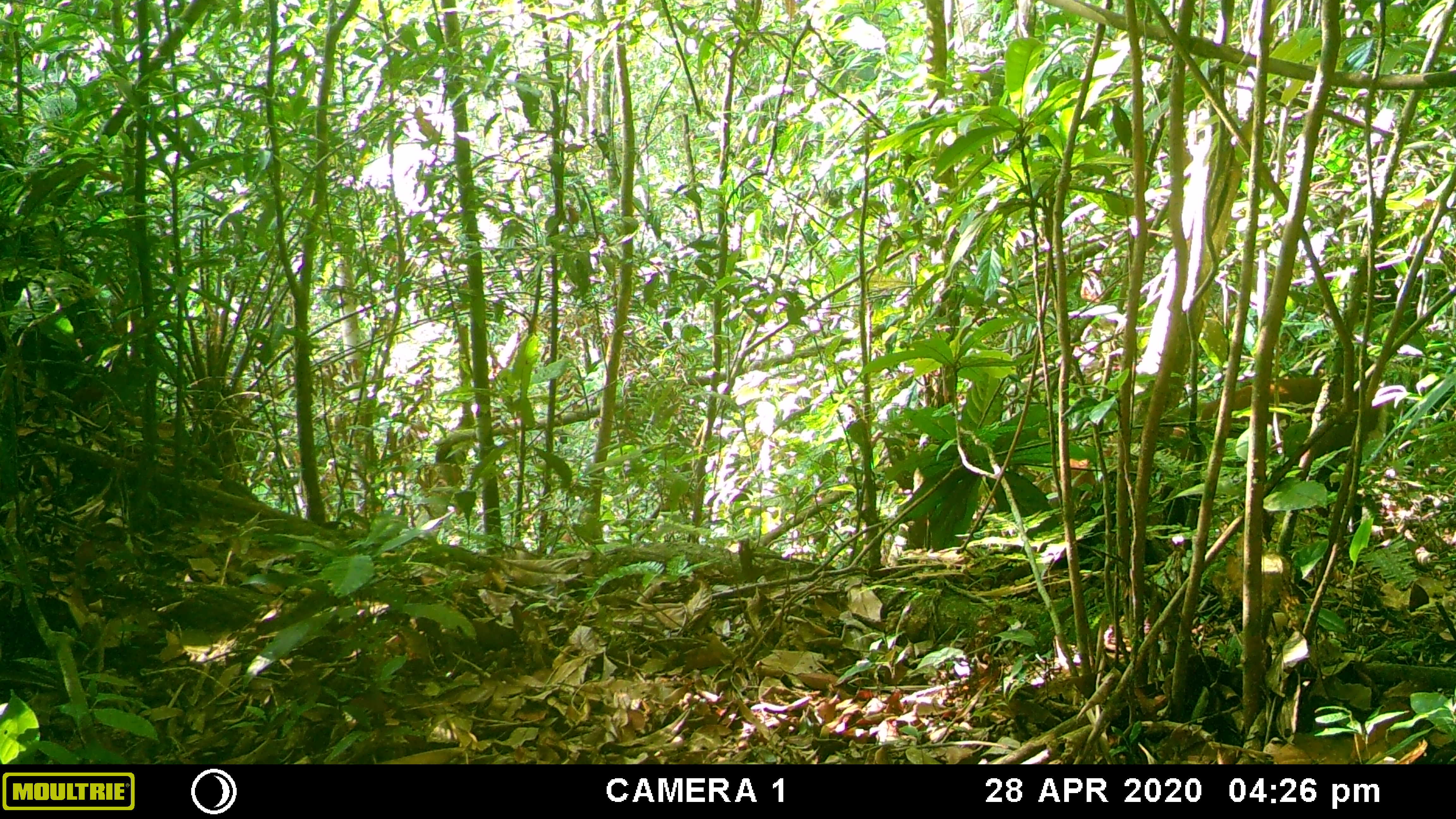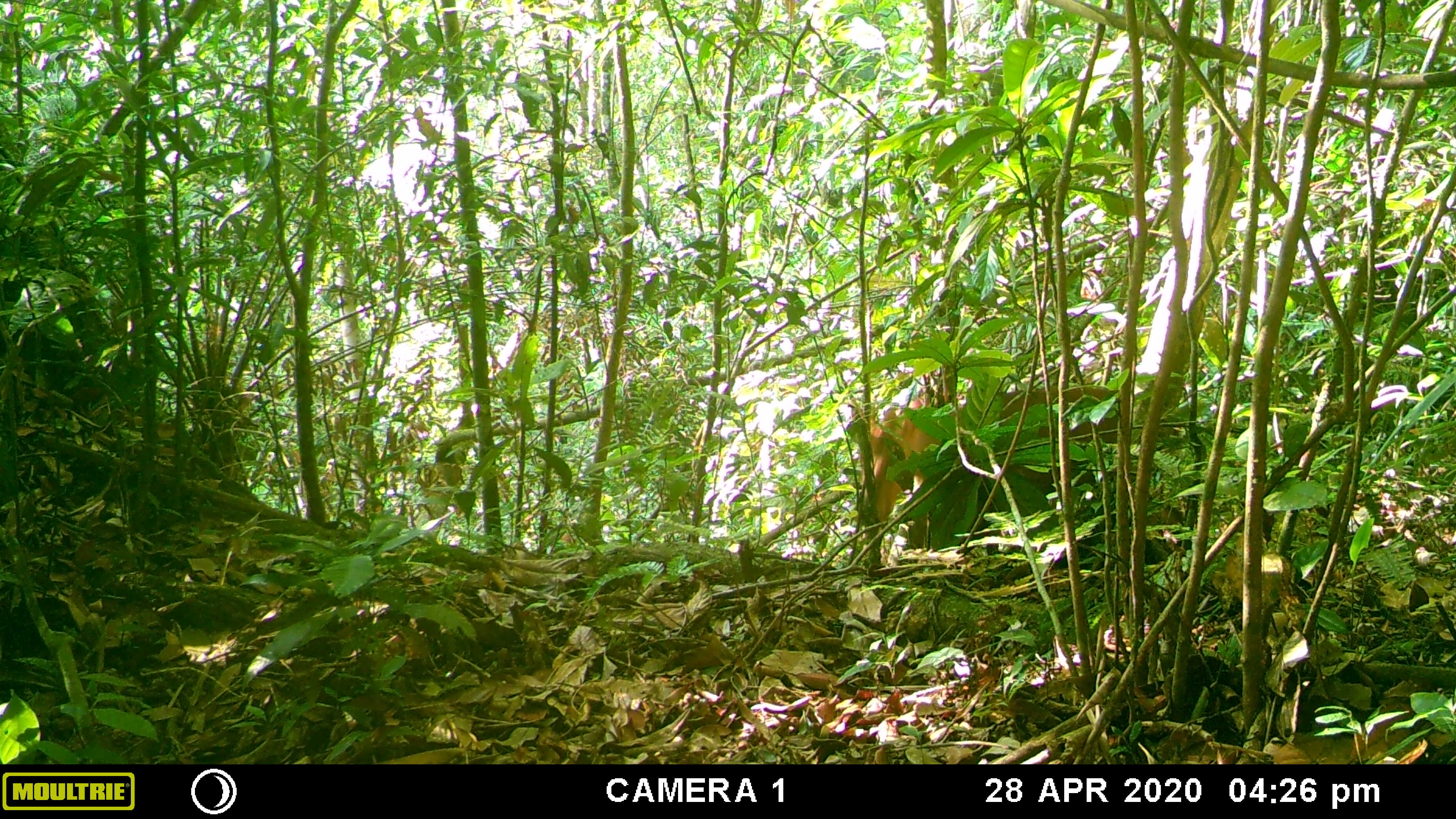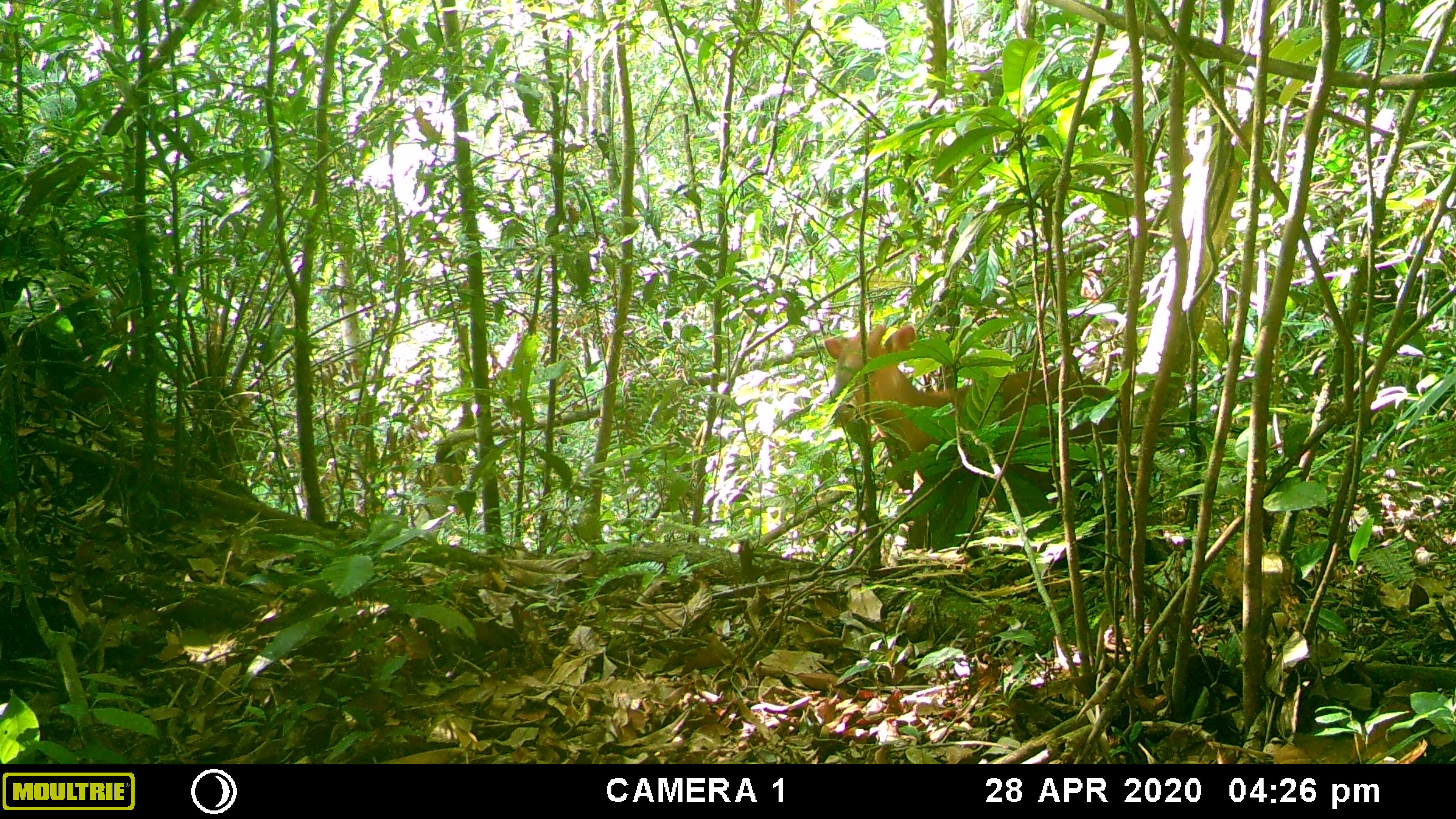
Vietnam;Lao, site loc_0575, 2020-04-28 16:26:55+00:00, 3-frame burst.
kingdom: Animalia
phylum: Chordata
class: Mammalia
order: Artiodactyla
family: Cervidae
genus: Muntiacus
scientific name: Muntiacus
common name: muntjacs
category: unidentified muntjac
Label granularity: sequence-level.